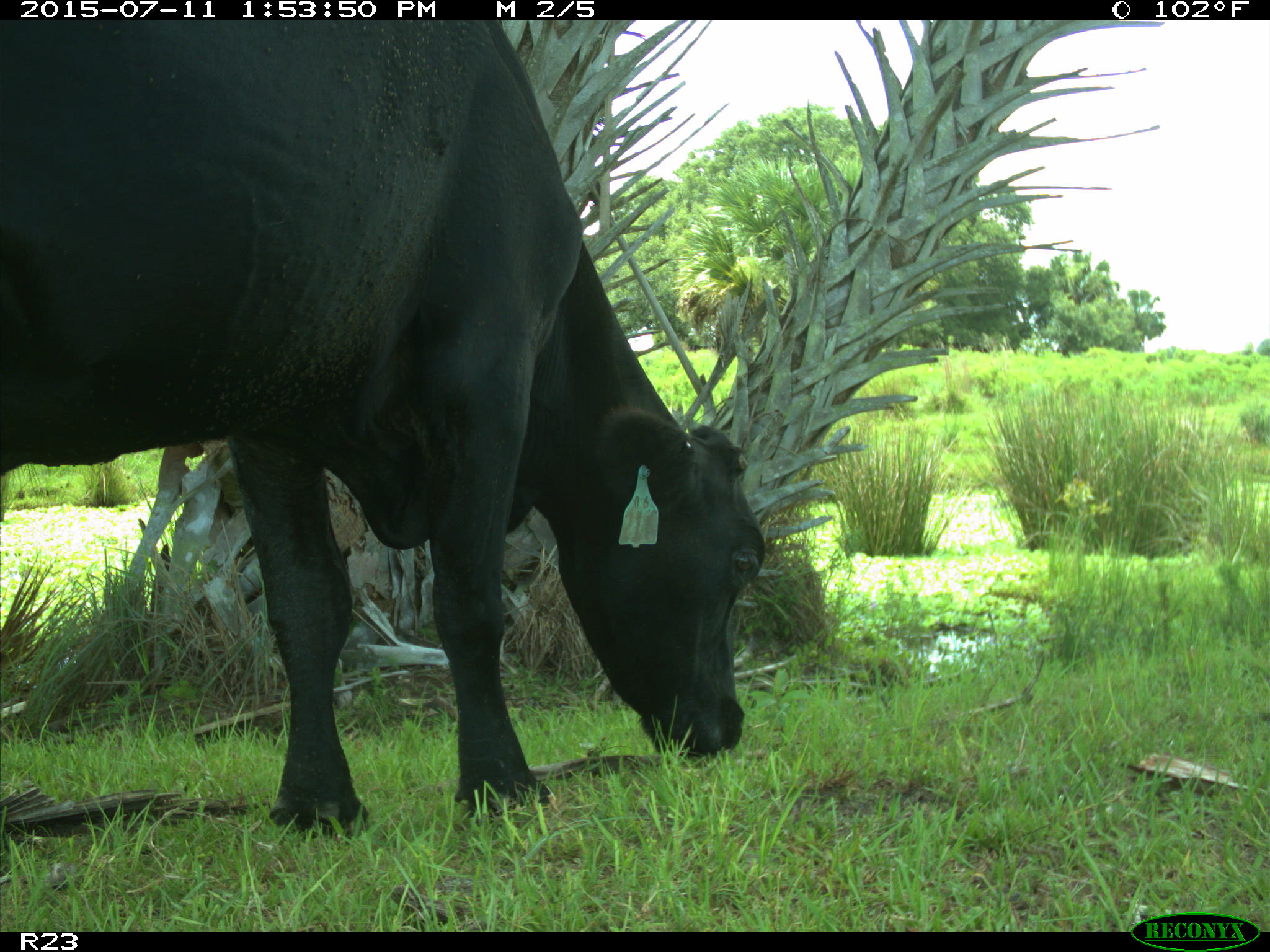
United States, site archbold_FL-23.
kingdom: Animalia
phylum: Chordata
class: Mammalia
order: Artiodactyla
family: Bovidae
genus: Bos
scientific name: Bos taurus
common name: domestic cow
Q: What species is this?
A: Bos taurus (domestic cow).